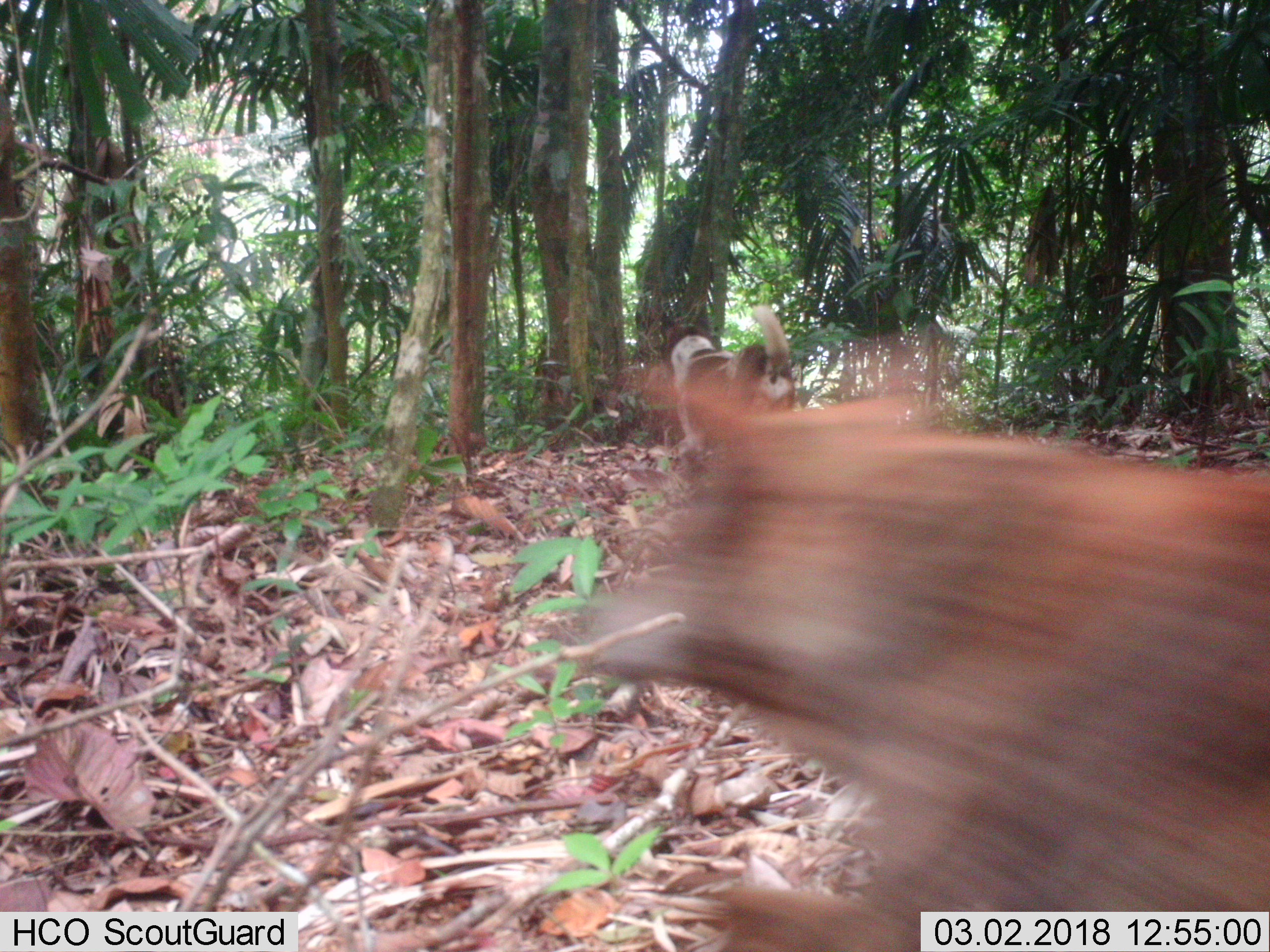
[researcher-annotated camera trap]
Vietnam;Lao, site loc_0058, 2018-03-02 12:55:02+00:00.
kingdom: Animalia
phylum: Chordata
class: Mammalia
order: Carnivora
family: Canidae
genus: Canis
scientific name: Canis familiaris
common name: domestic dog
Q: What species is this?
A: Domestic dog (Canis familiaris).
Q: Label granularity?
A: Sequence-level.